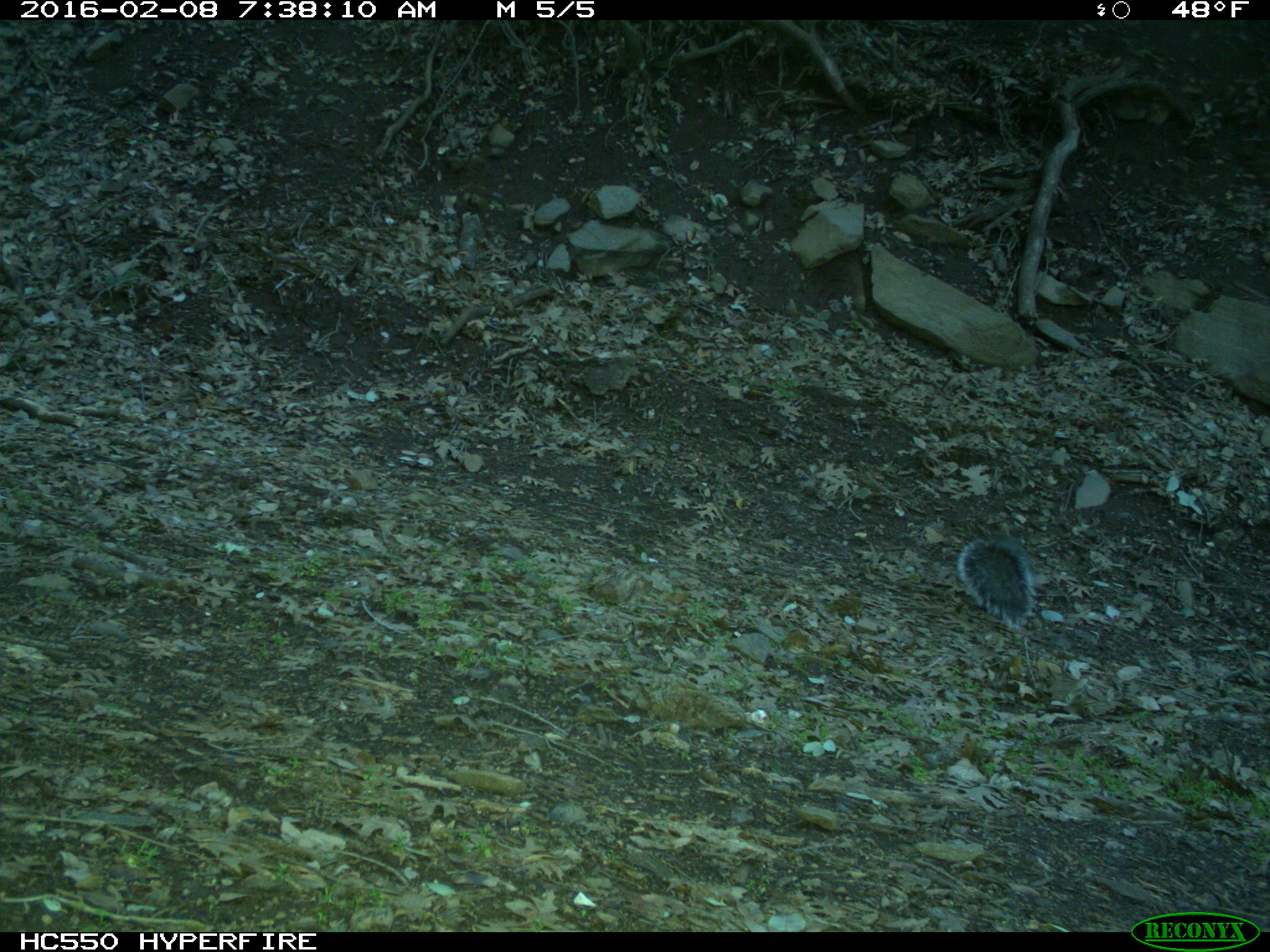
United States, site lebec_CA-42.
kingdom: Animalia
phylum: Chordata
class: Mammalia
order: Rodentia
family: Sciuridae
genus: Sciurus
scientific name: Sciurus carolinensis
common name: eastern gray squirrel